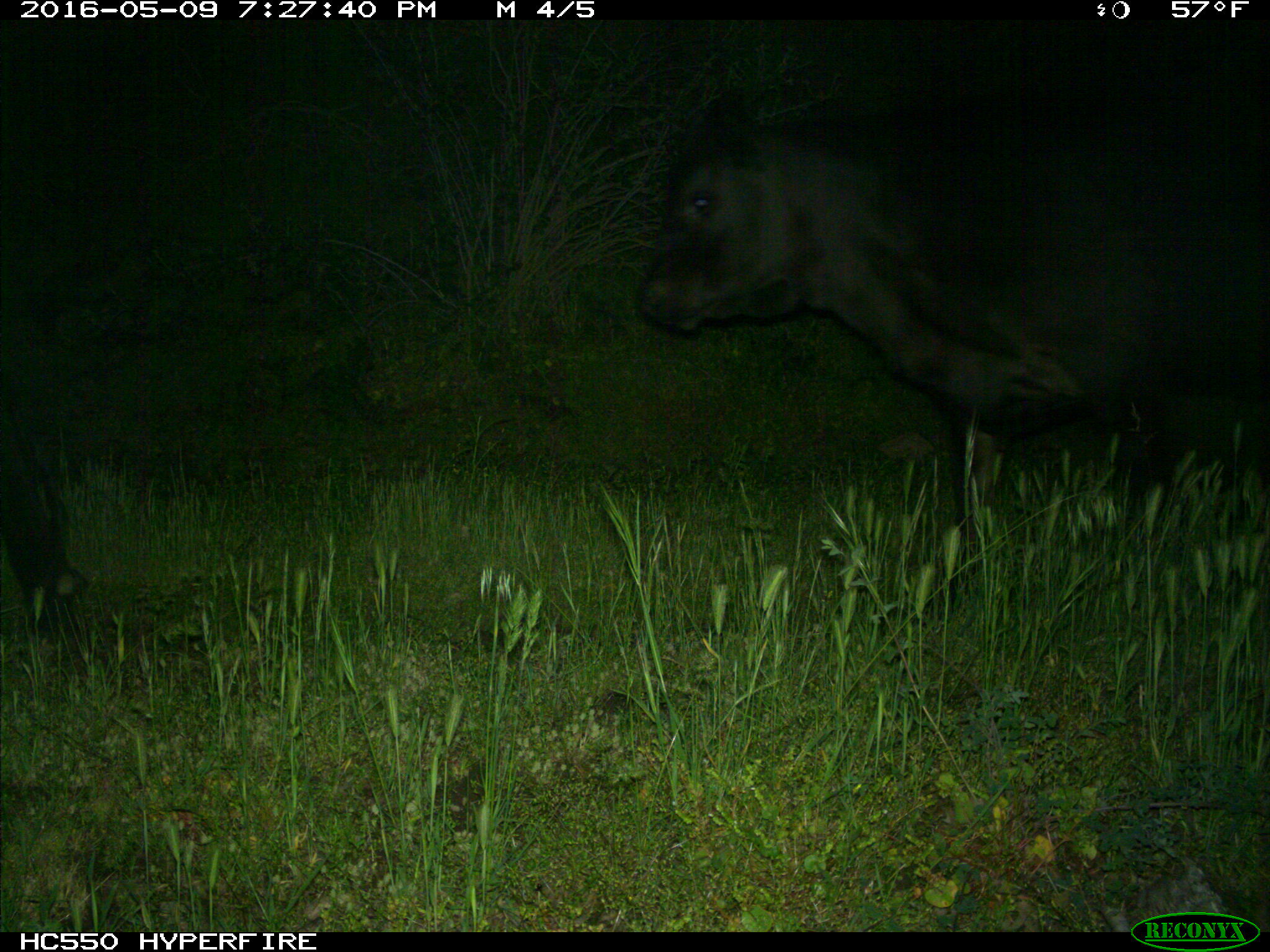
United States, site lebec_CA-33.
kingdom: Animalia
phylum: Chordata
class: Mammalia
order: Artiodactyla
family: Bovidae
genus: Bos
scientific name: Bos taurus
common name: domestic cow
Bos taurus (domestic cow).